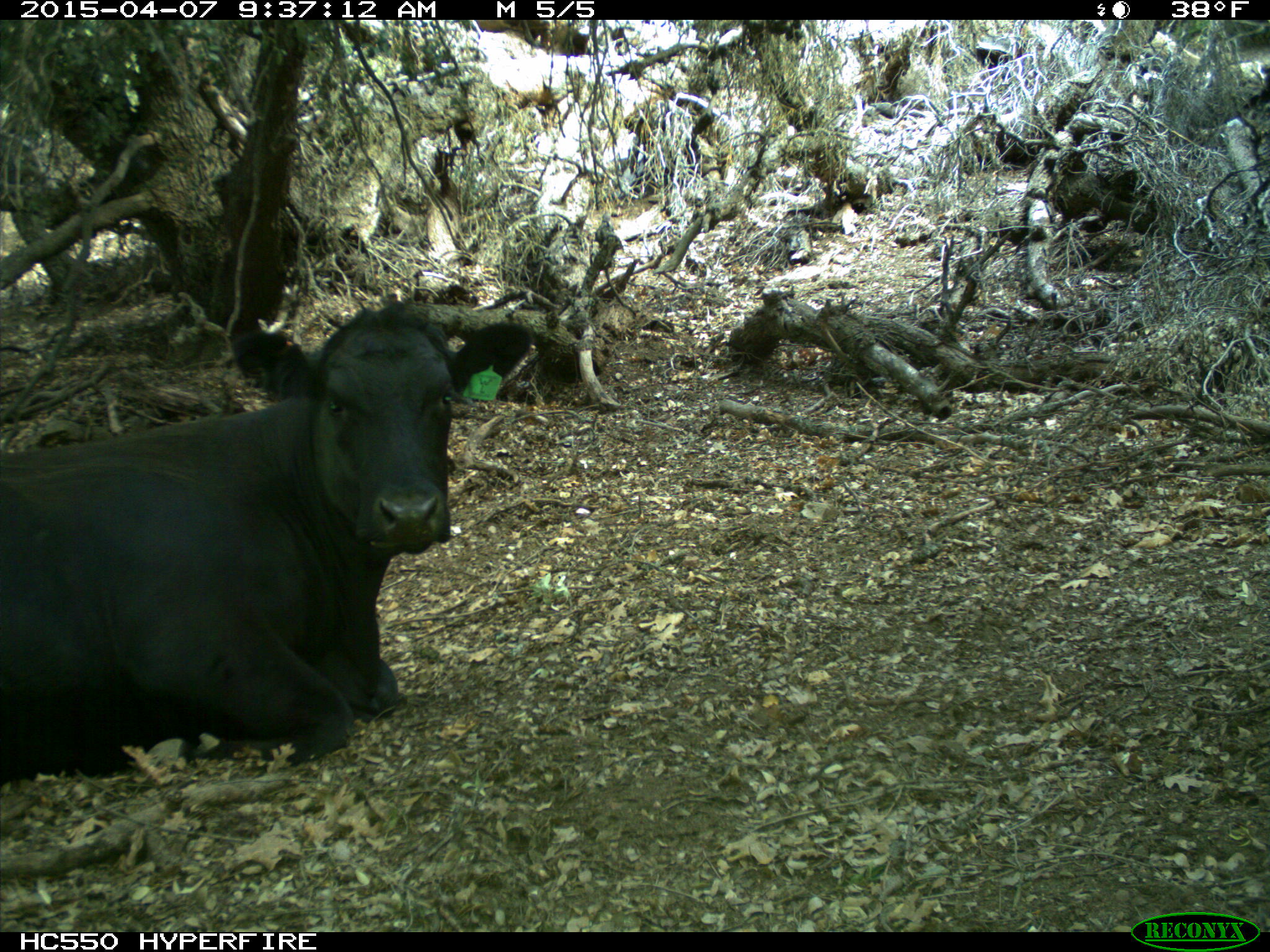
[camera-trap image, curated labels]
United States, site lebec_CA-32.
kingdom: Animalia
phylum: Chordata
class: Mammalia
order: Artiodactyla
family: Bovidae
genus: Bos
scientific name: Bos taurus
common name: domestic cow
Bos taurus (domestic cow).